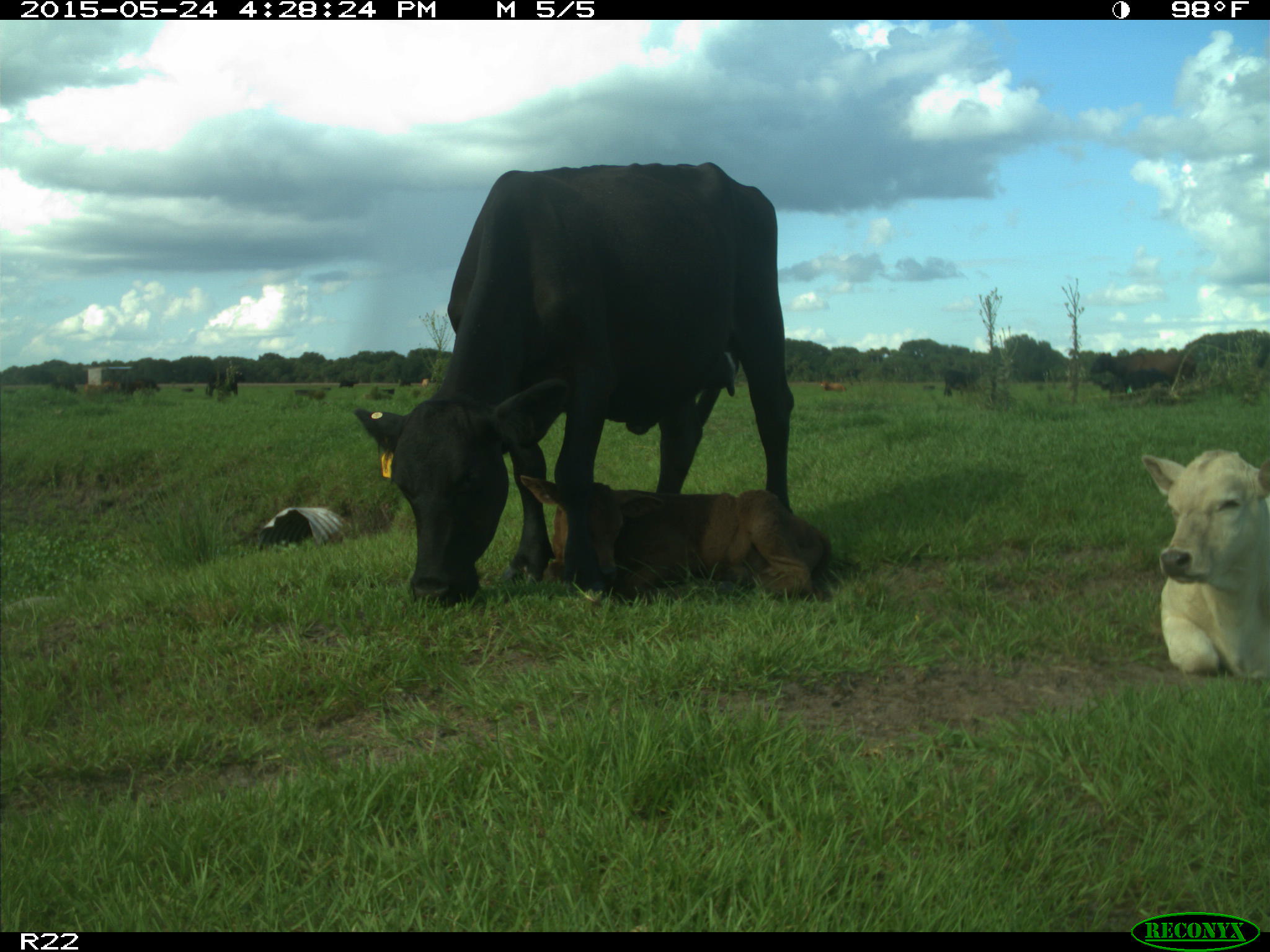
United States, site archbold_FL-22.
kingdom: Animalia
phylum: Chordata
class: Mammalia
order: Artiodactyla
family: Bovidae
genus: Bos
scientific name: Bos taurus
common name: domestic cow